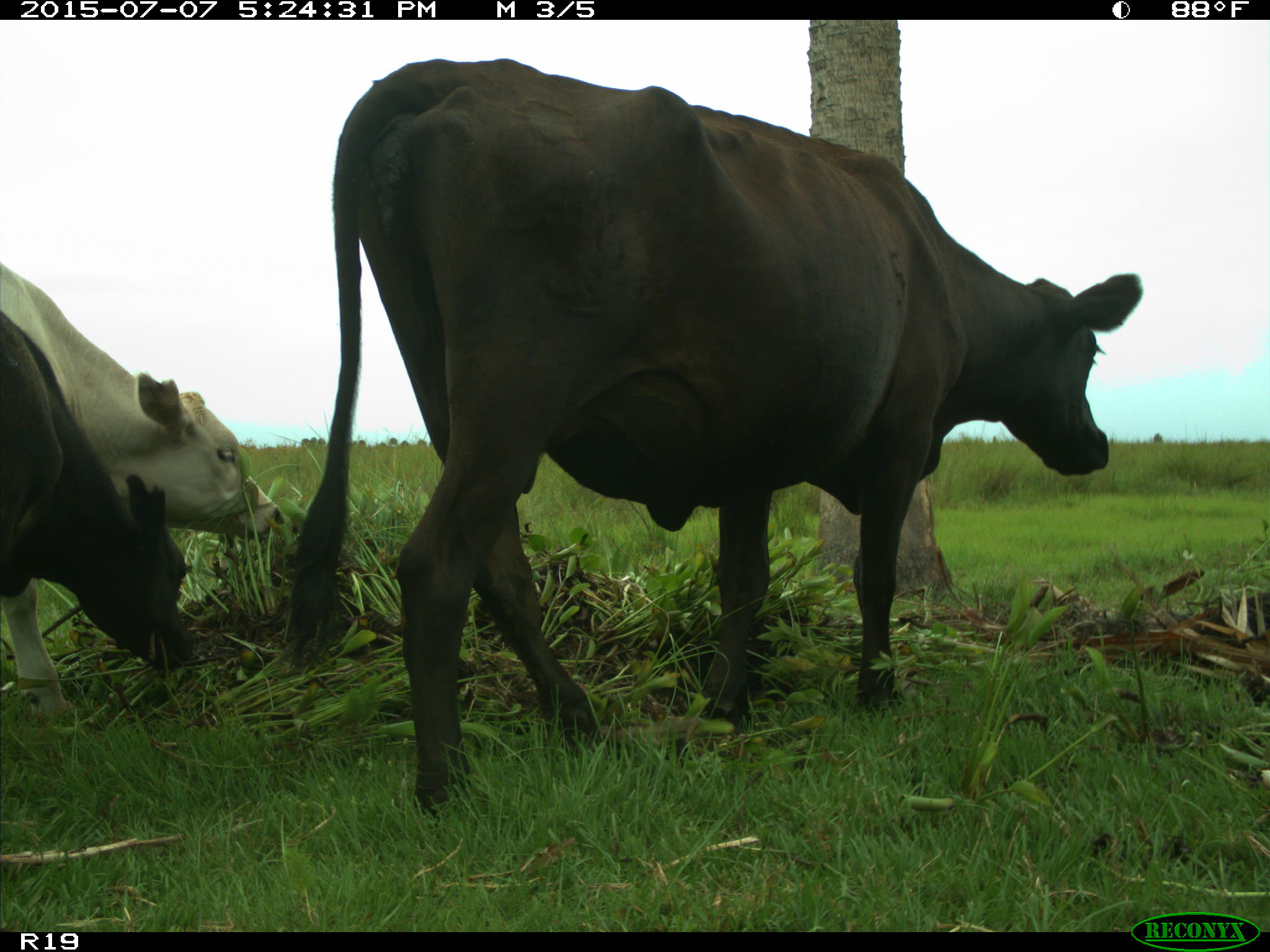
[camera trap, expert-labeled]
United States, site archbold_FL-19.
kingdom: Animalia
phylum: Chordata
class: Mammalia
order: Artiodactyla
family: Bovidae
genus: Bos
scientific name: Bos taurus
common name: domestic cow